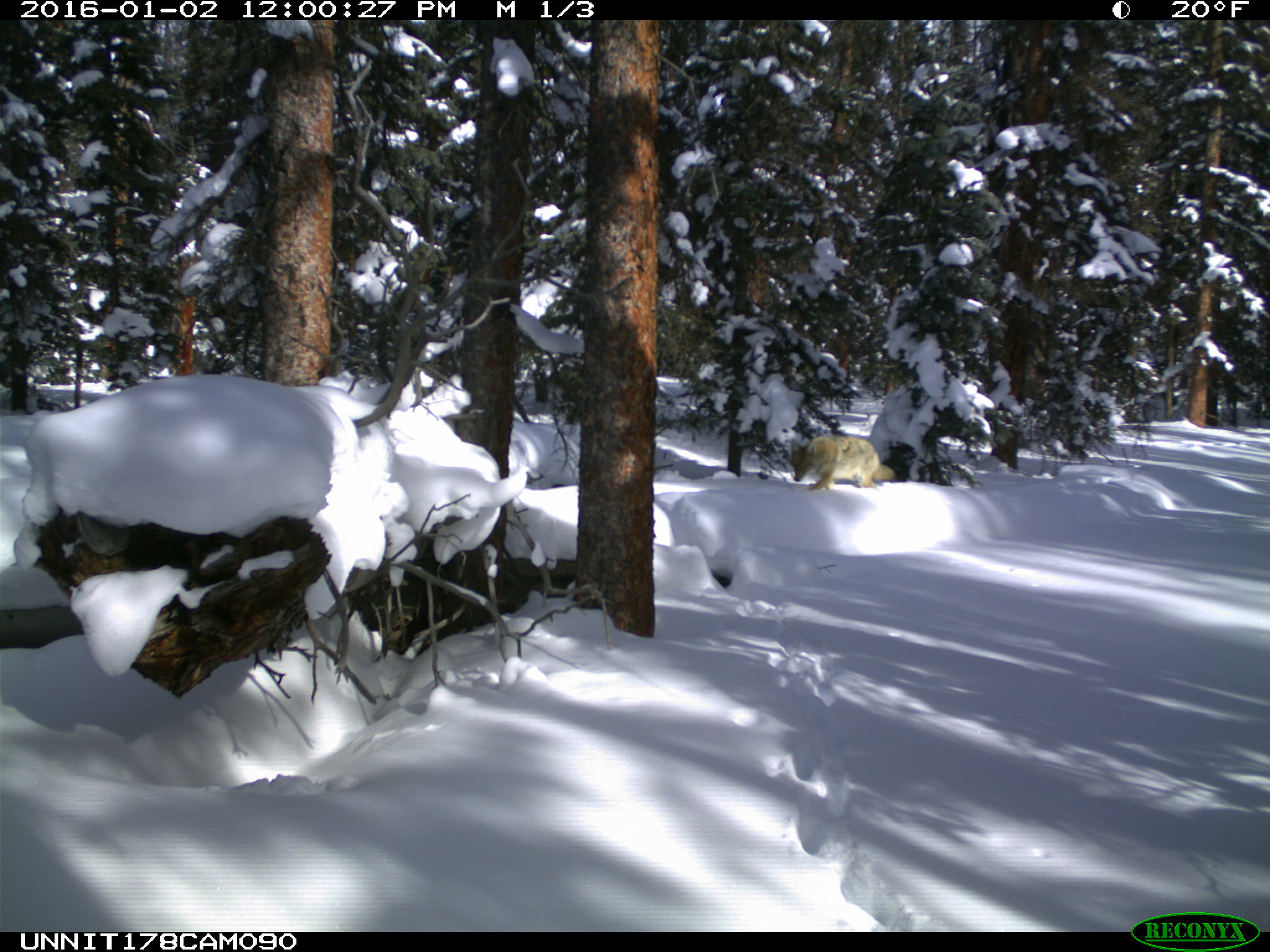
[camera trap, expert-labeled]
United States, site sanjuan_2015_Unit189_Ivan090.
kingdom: Animalia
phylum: Chordata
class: Mammalia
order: Carnivora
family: Canidae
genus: Canis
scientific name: Canis latrans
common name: coyote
Canis latrans (coyote).